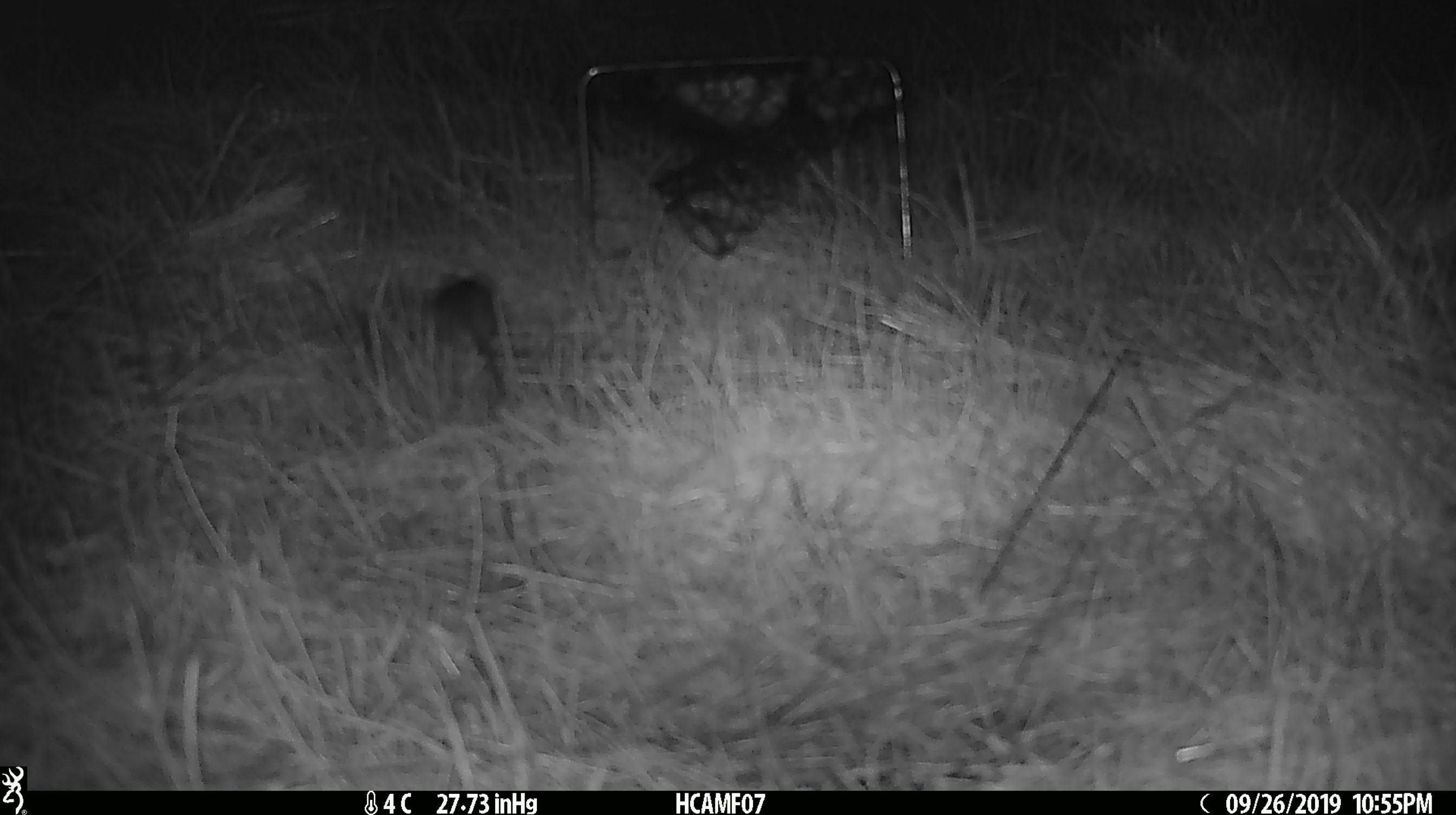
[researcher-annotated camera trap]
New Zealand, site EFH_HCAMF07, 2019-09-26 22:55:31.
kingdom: Animalia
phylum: Chordata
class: Mammalia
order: Rodentia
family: Muridae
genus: Mus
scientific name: Mus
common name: mouse